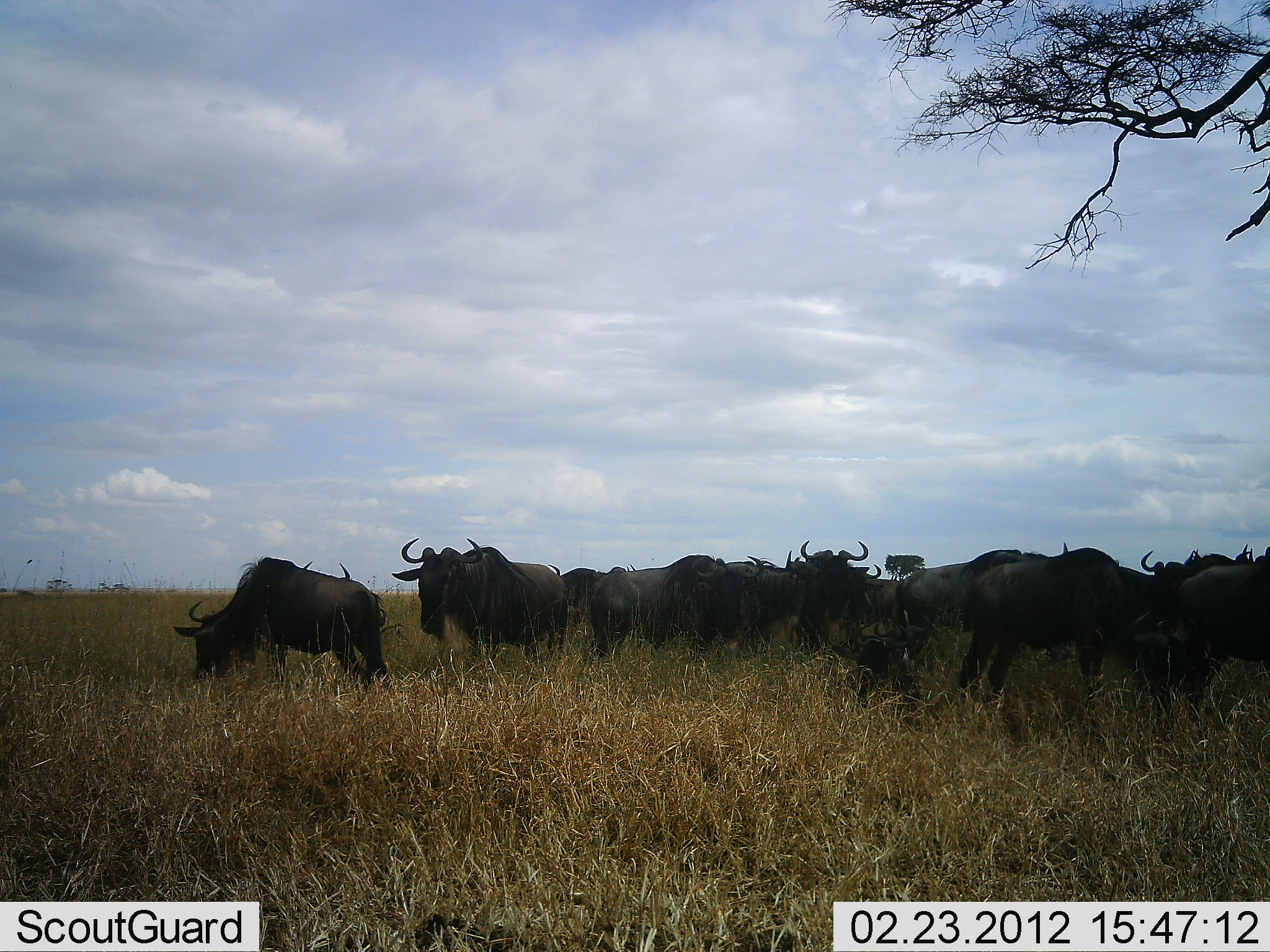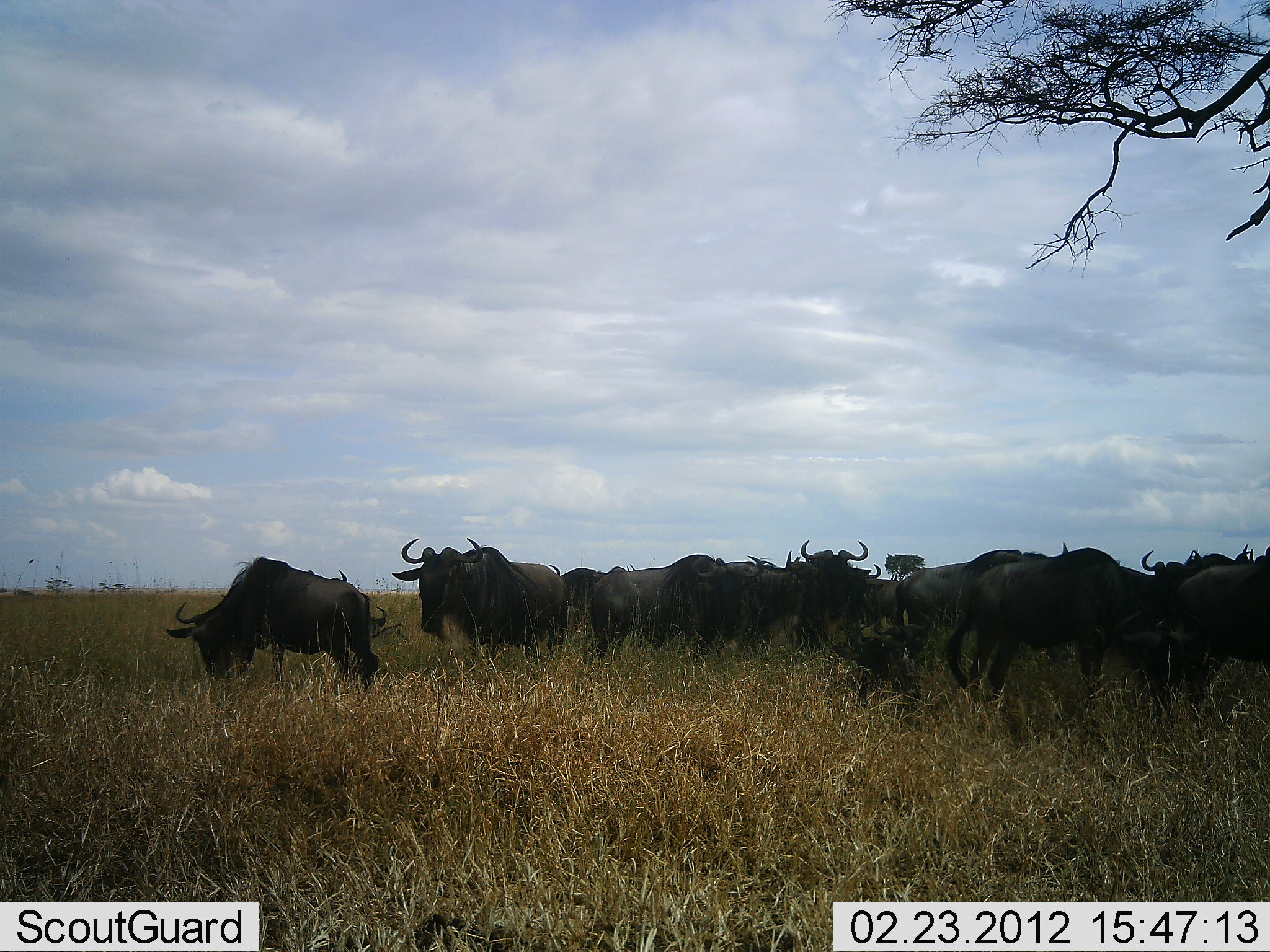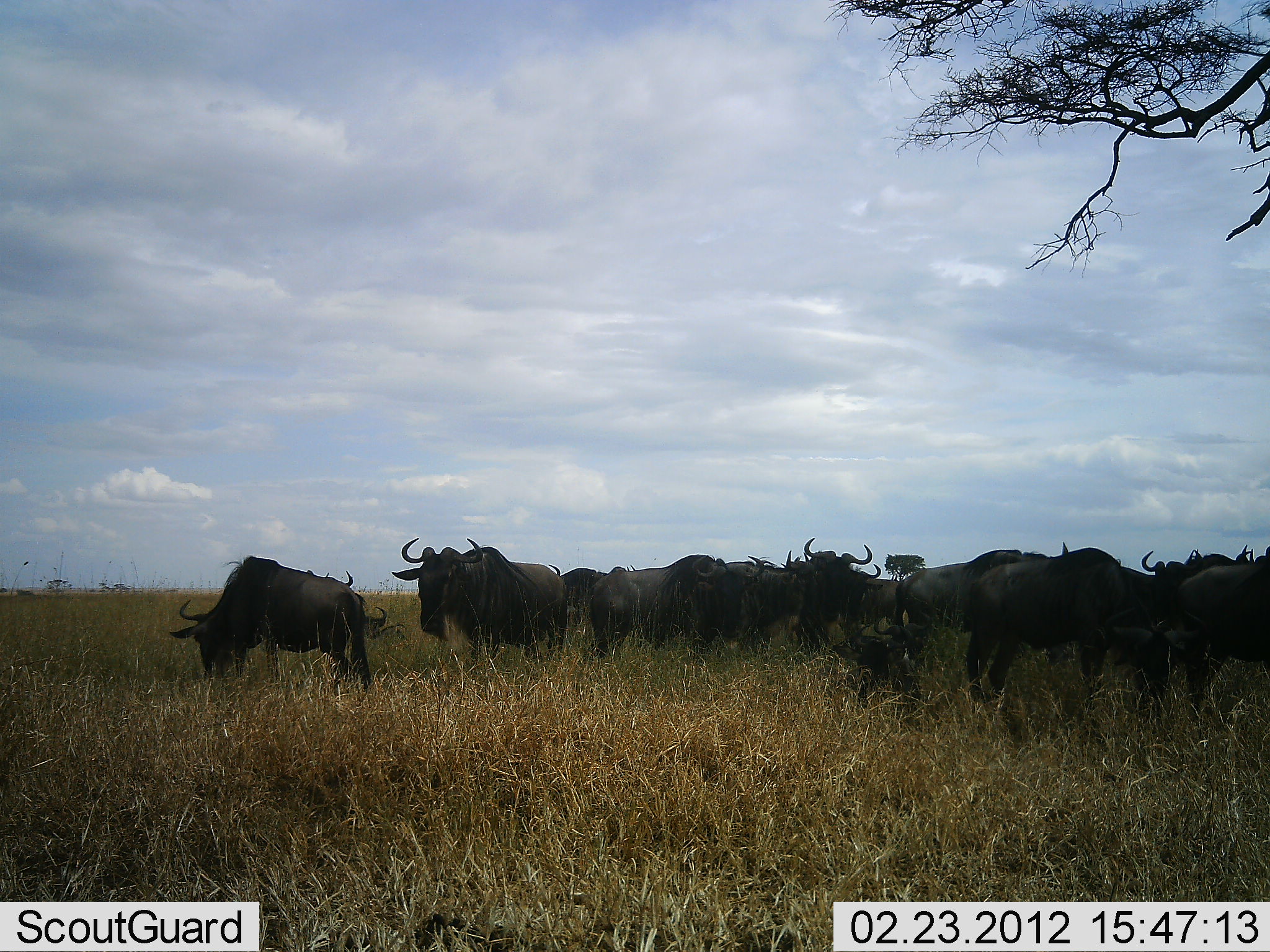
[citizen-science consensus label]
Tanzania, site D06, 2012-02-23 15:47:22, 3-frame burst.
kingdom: Animalia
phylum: Chordata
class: Mammalia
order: Artiodactyla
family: Bovidae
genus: Connochaetes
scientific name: Connochaetes taurinus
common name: blue wildebeest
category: wildebeest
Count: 11-50.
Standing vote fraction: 86%.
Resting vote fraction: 19%.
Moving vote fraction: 10%.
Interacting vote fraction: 14%.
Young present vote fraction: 0%.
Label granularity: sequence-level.